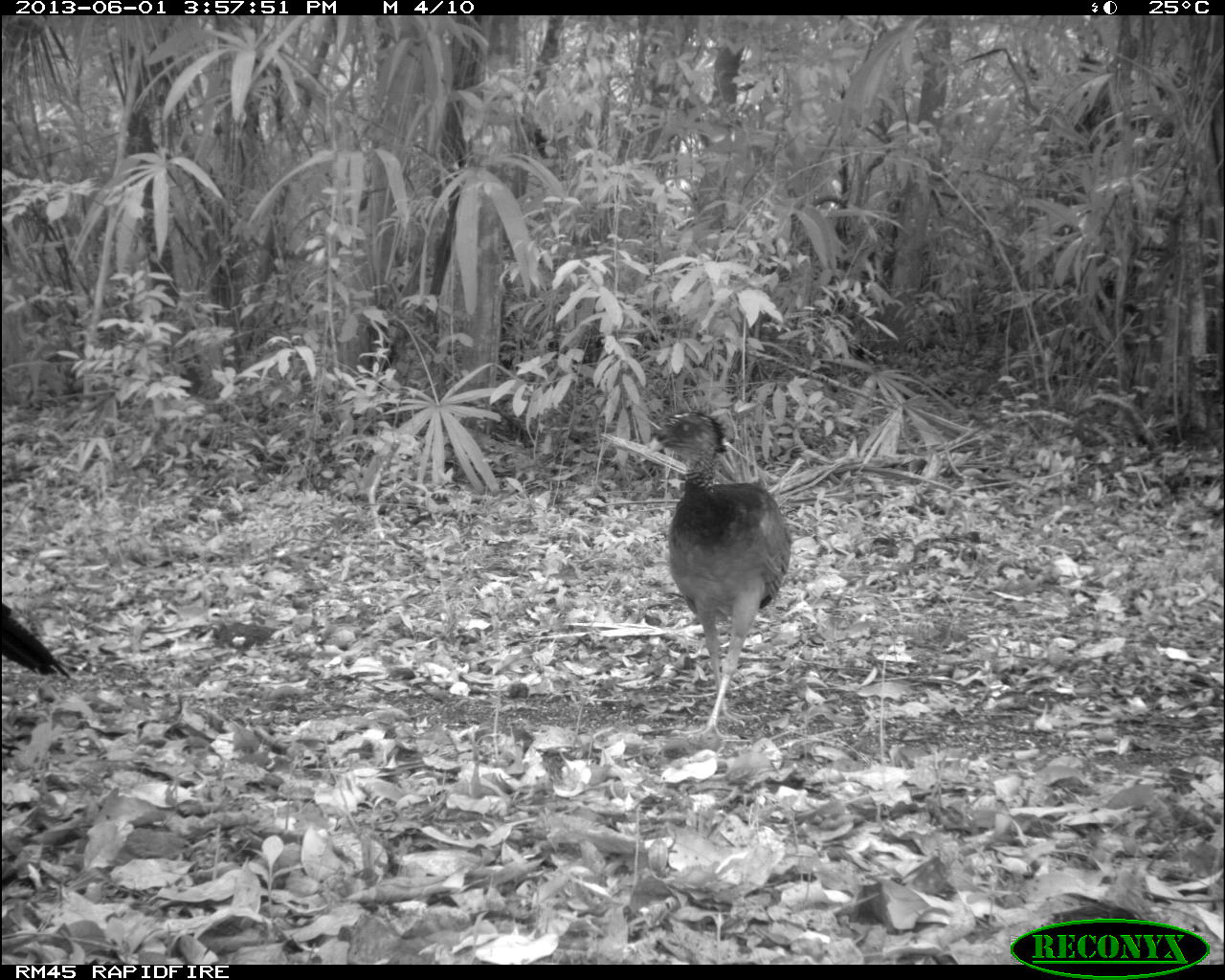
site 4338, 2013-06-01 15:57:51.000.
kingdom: Animalia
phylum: Chordata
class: Aves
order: Galliformes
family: Cracidae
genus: Crax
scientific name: Crax rubra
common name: great curassow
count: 2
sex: female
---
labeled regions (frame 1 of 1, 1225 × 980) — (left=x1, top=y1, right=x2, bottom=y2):
crax rubra: (left=642, top=410, right=793, bottom=739); (left=0, top=601, right=70, bottom=679)